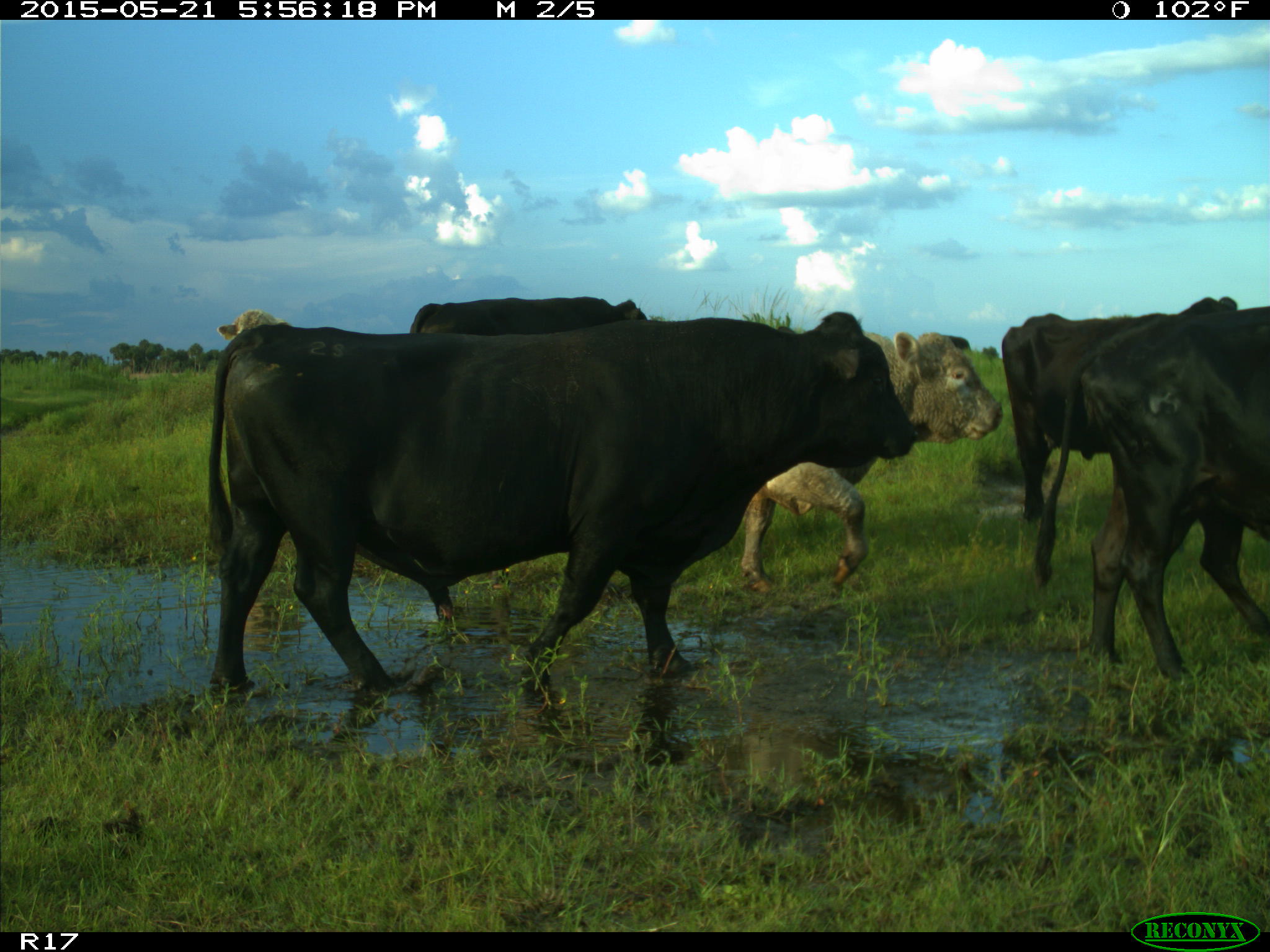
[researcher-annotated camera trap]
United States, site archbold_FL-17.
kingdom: Animalia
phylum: Chordata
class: Mammalia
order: Artiodactyla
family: Bovidae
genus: Bos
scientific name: Bos taurus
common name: domestic cow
Bos taurus (domestic cow).